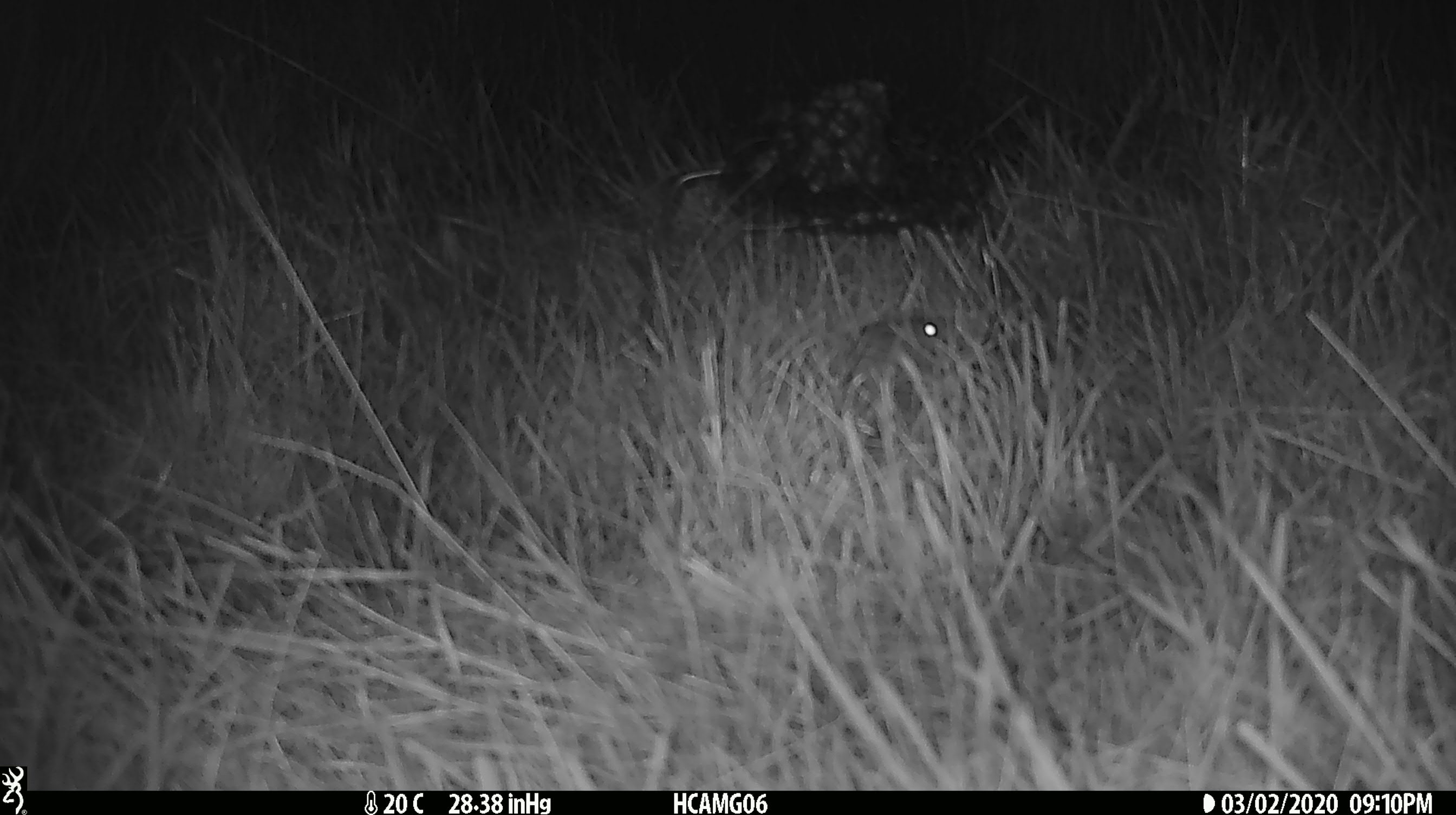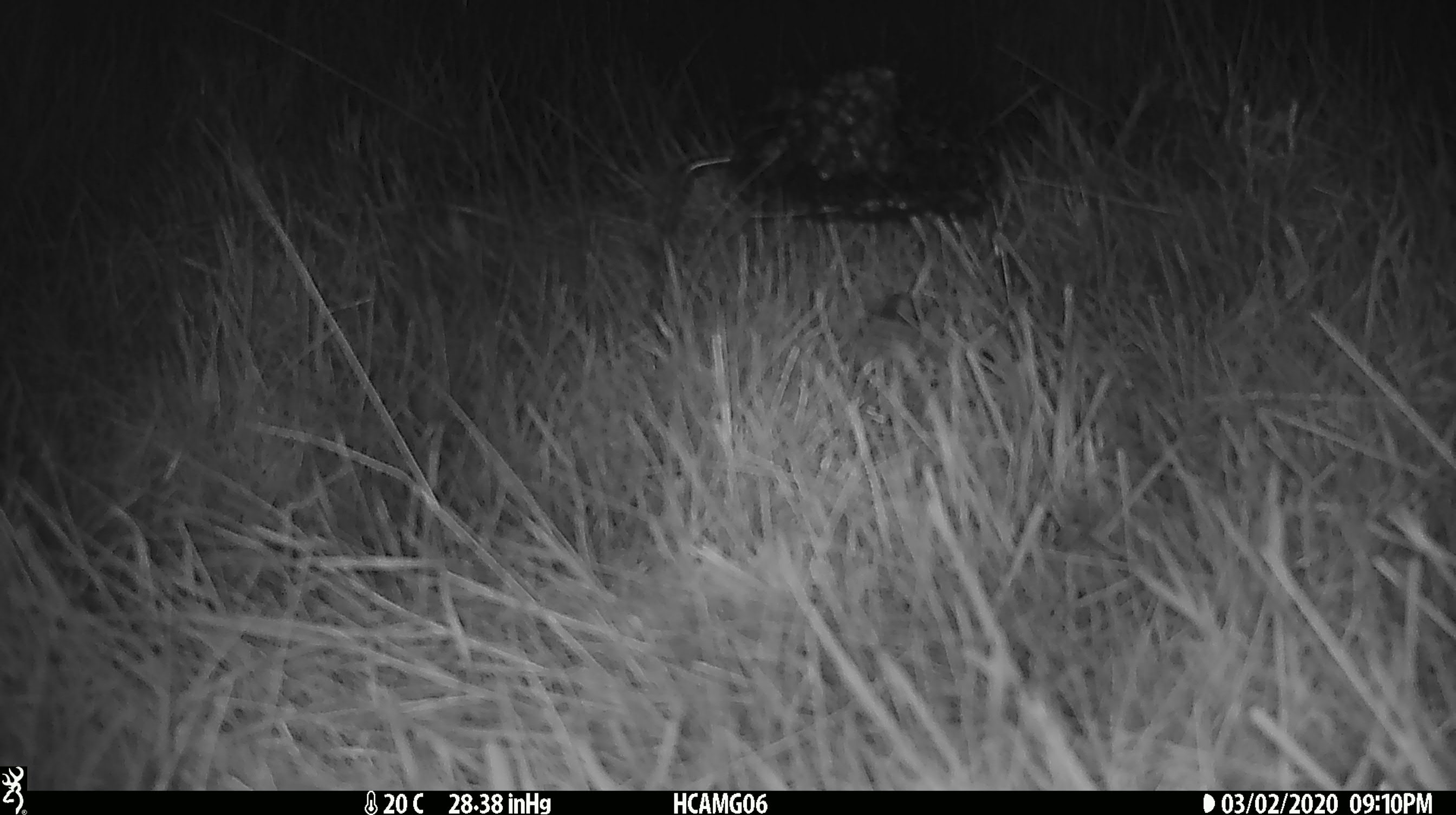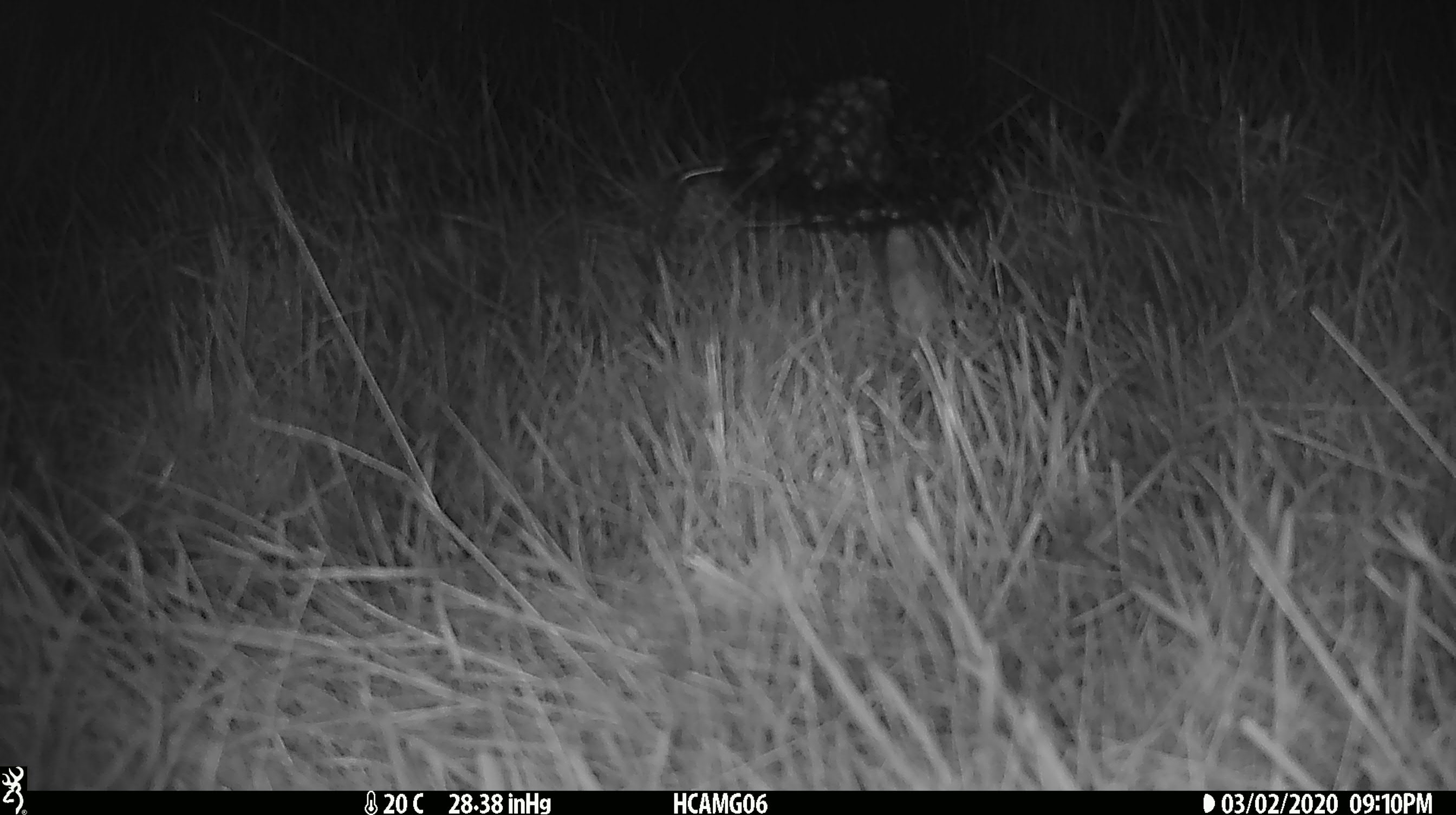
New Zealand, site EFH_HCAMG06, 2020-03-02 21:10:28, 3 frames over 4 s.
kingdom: Animalia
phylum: Chordata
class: Mammalia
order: Rodentia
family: Muridae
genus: Mus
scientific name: Mus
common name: mouse